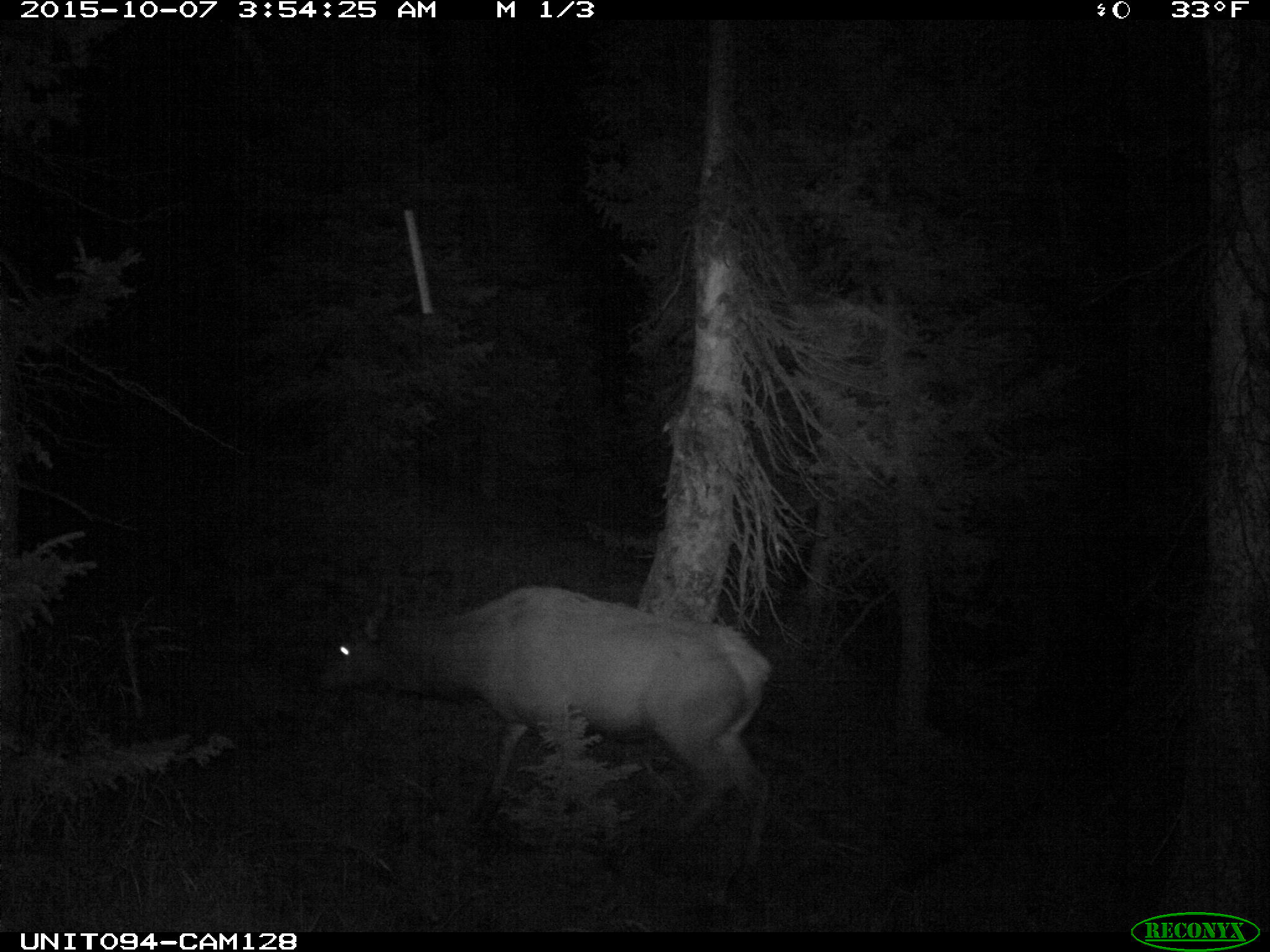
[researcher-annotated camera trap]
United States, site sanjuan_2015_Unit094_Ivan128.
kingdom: Animalia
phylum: Chordata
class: Mammalia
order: Artiodactyla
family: Cervidae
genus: Cervus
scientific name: Cervus elaphus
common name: red deer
Cervus elaphus (red deer).